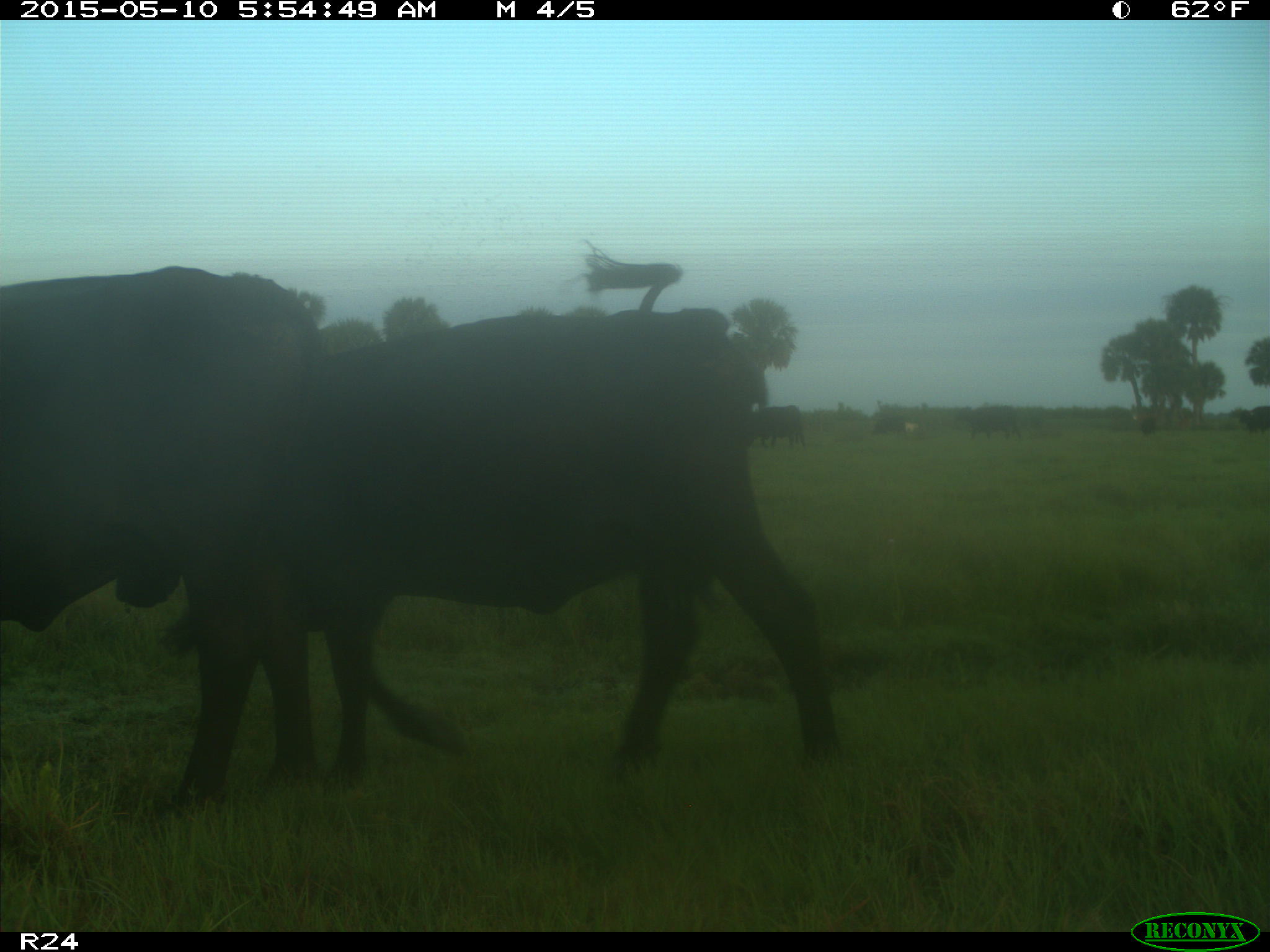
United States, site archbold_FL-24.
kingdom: Animalia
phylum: Chordata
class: Mammalia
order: Artiodactyla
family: Bovidae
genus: Bos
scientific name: Bos taurus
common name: domestic cow